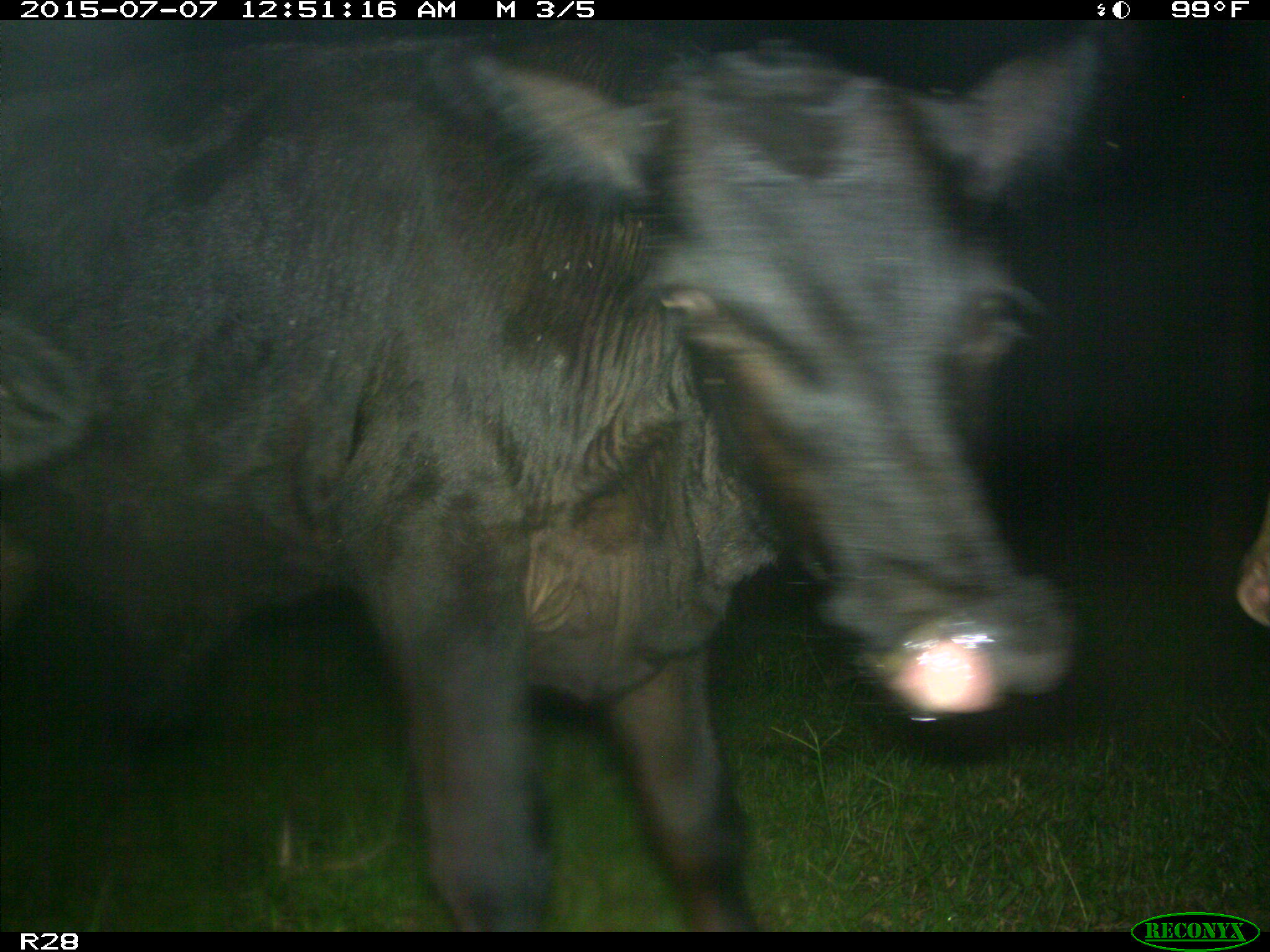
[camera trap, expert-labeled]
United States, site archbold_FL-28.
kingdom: Animalia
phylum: Chordata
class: Mammalia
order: Artiodactyla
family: Bovidae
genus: Bos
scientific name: Bos taurus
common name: domestic cow